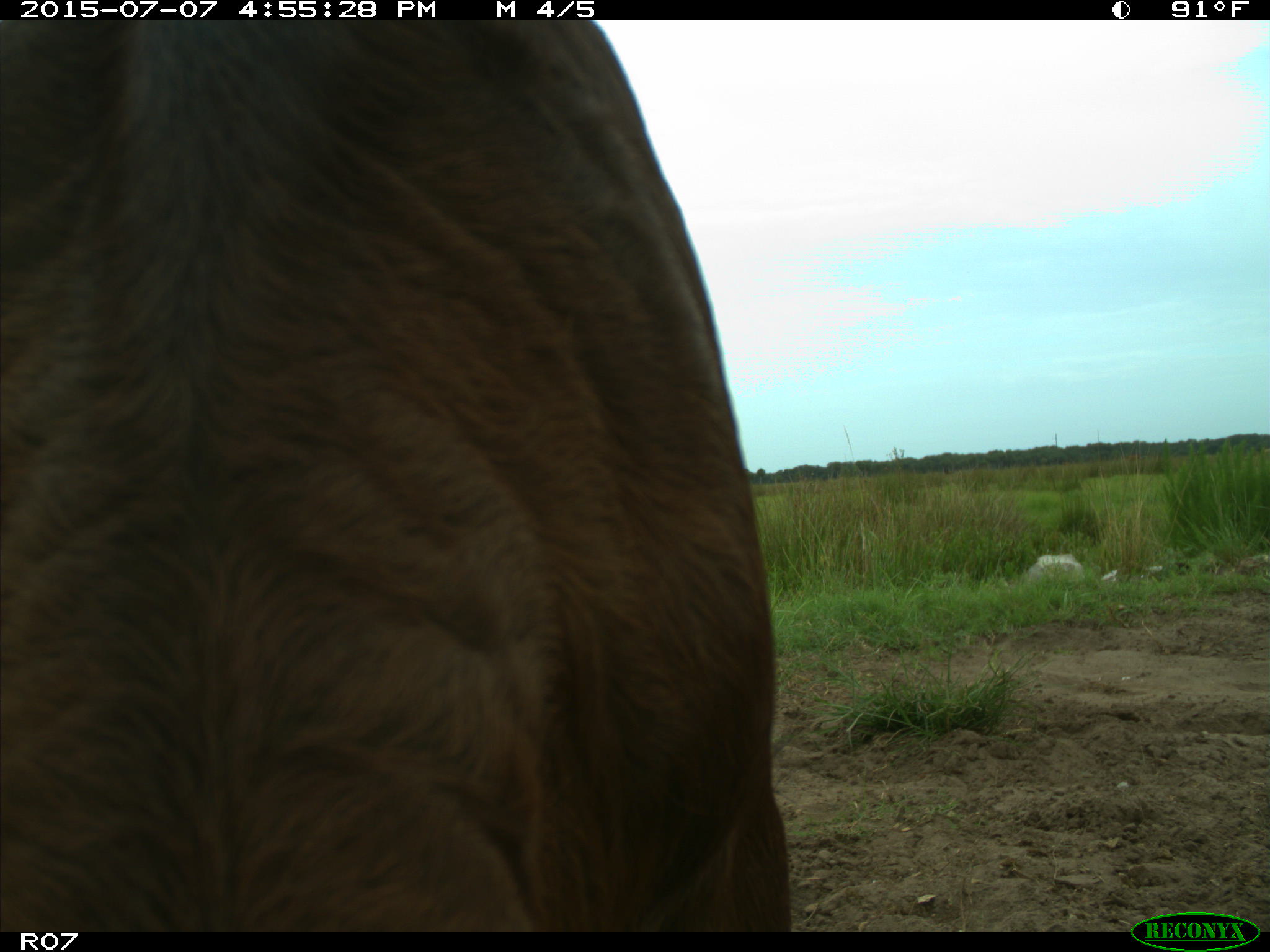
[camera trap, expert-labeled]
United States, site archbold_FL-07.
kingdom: Animalia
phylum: Chordata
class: Mammalia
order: Artiodactyla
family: Bovidae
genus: Bos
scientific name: Bos taurus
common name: domestic cow